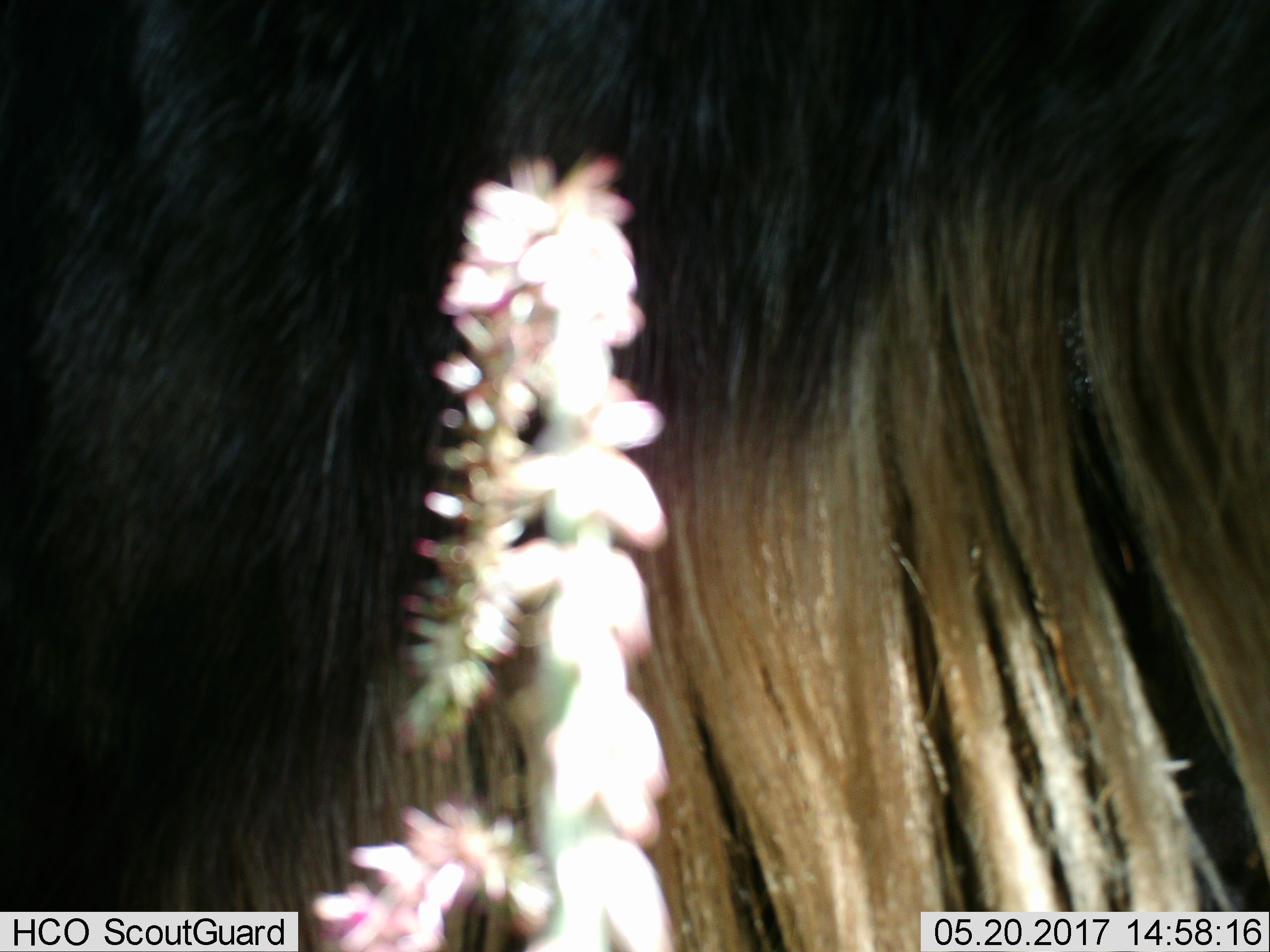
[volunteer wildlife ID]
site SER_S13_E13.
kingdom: Animalia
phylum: Chordata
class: Mammalia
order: Artiodactyla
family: Bovidae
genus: Connochaetes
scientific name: Connochaetes taurinus taurinus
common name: blue wildebeest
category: wildebeestblue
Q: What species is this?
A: Wildebeestblue (blue wildebeest) (Connochaetes taurinus taurinus).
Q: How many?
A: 1.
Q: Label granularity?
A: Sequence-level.